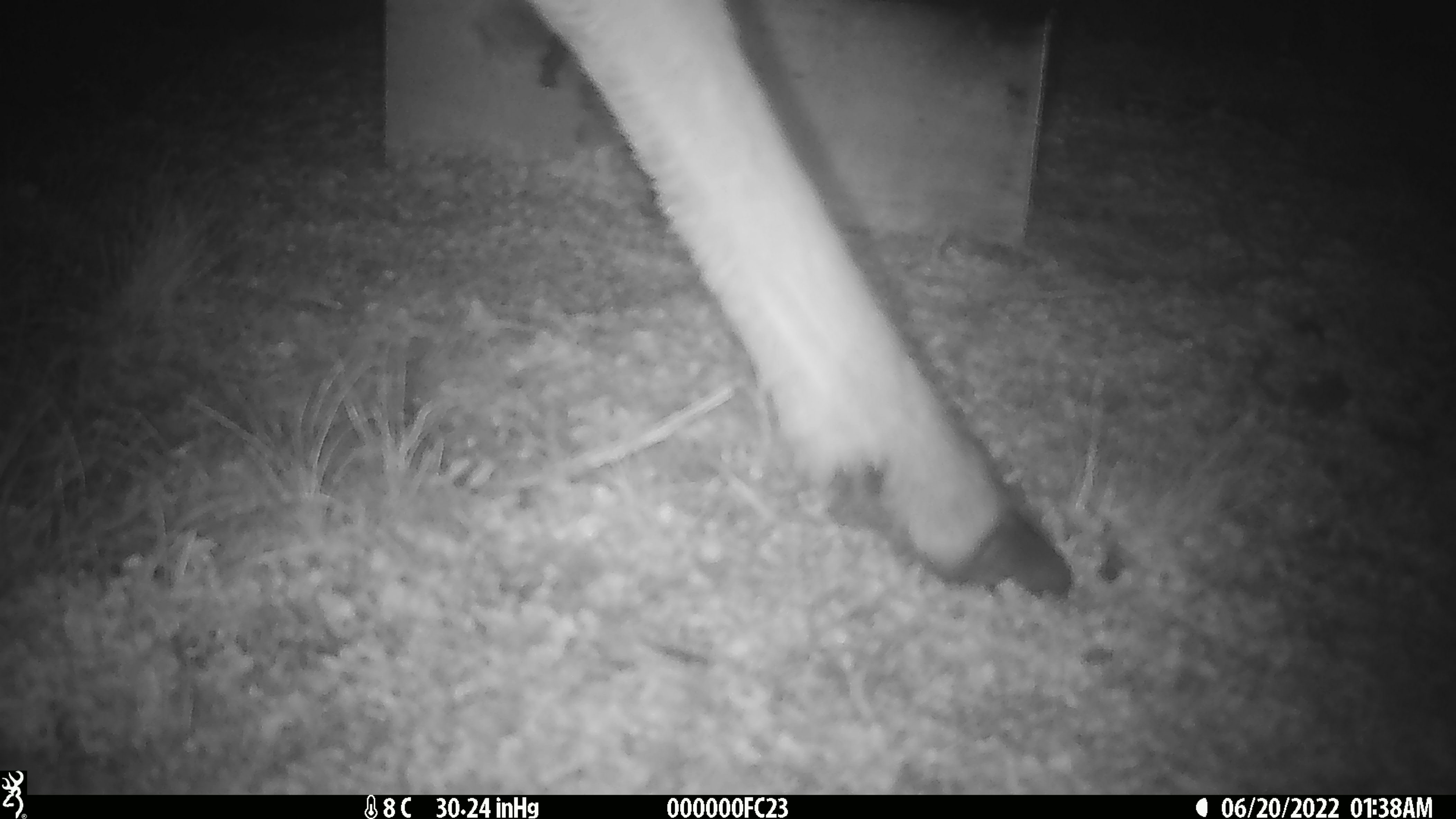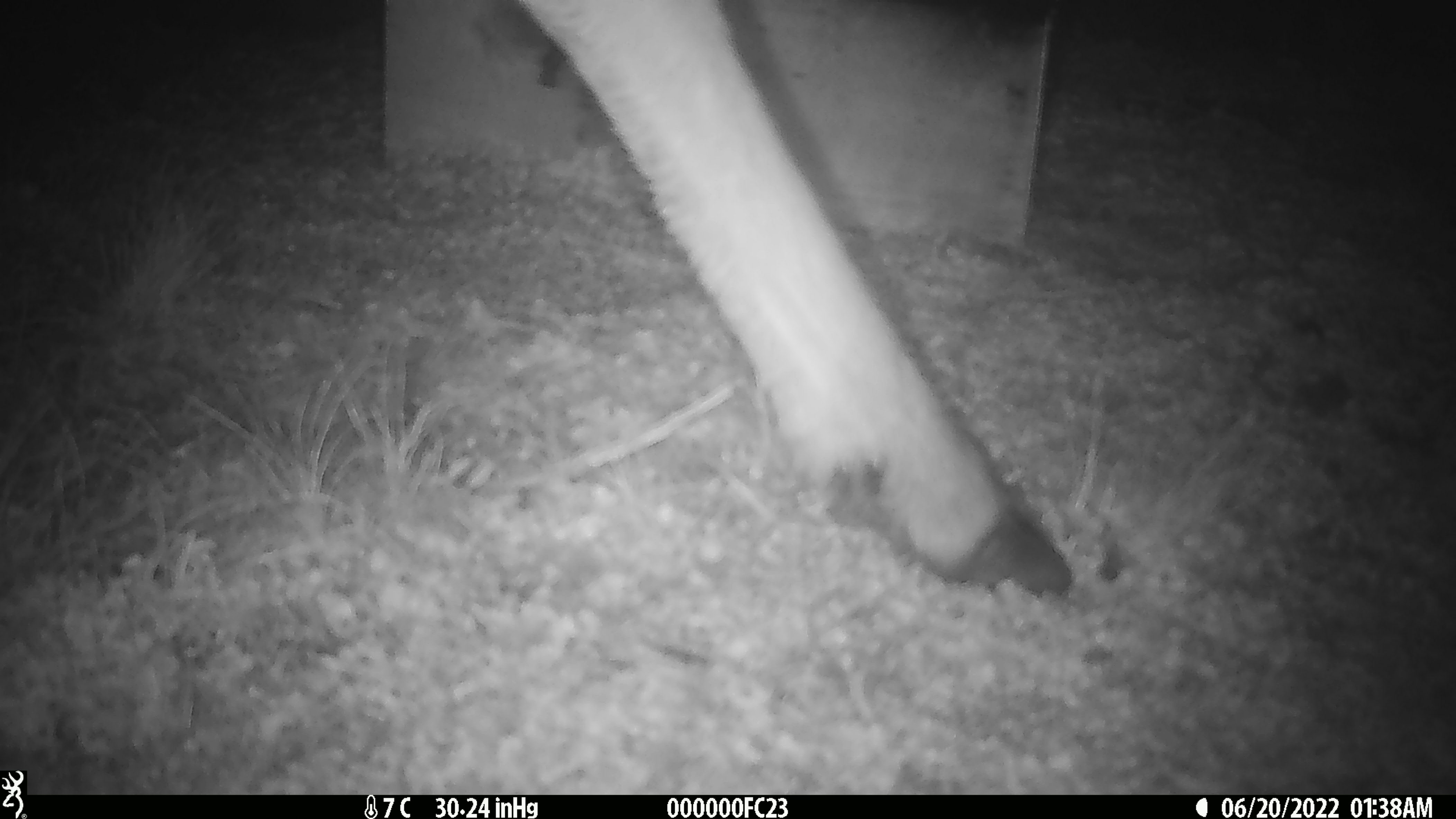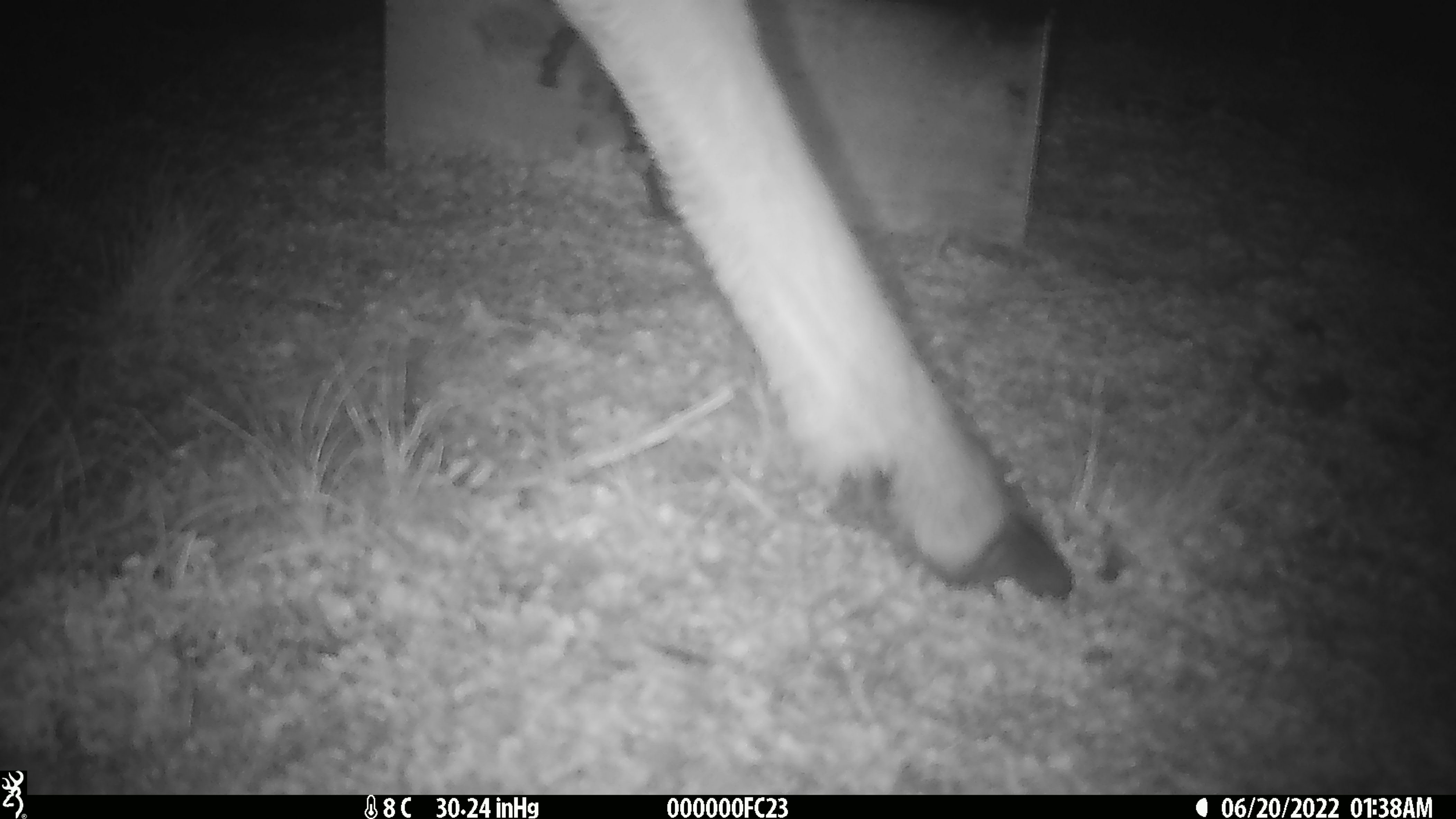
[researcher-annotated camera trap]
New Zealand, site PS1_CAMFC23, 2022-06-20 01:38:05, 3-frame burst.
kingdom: Animalia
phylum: Chordata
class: Mammalia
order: Artiodactyla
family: Cervidae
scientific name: Cervidae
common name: deer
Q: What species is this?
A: Deer (Cervidae).